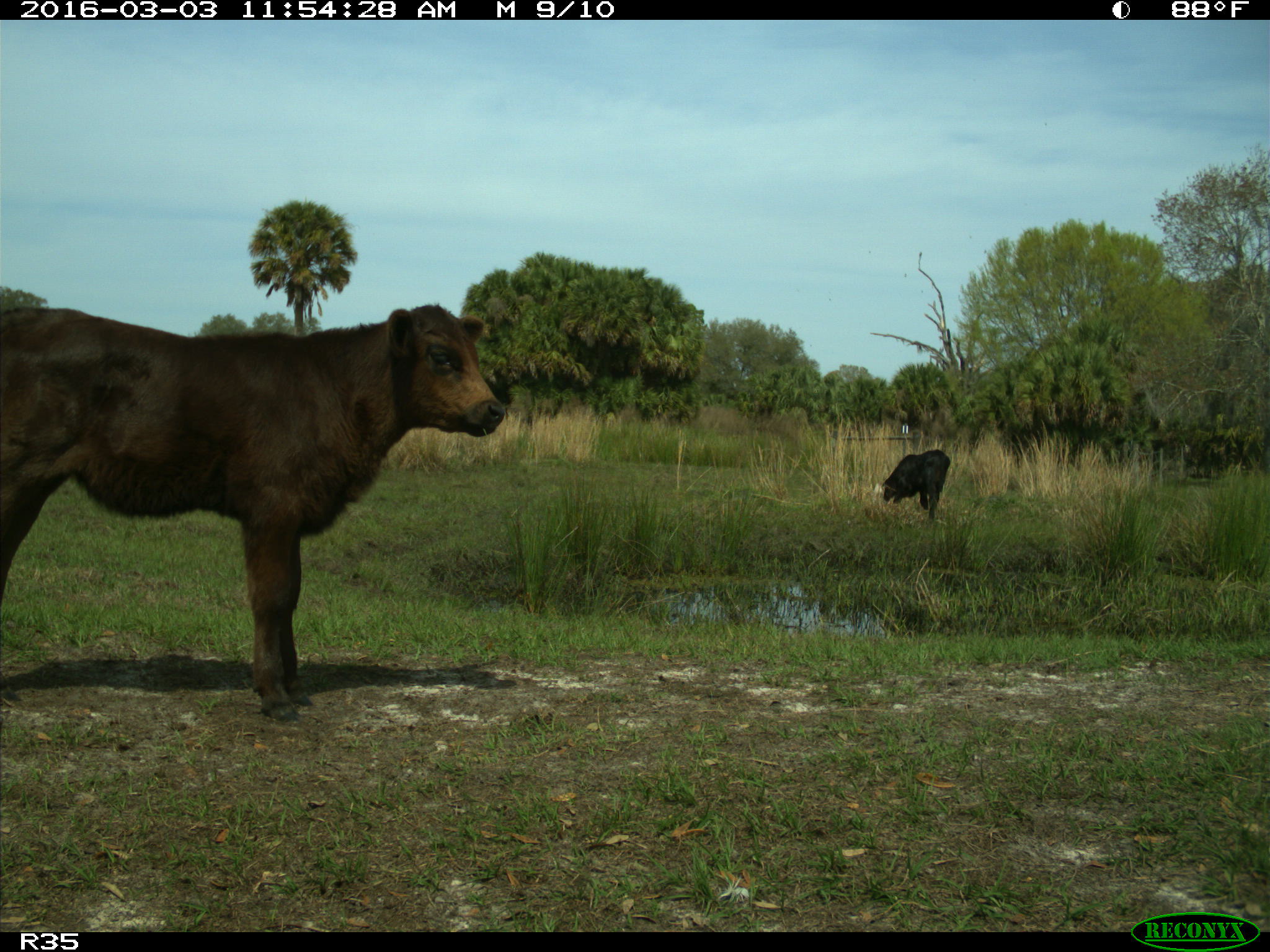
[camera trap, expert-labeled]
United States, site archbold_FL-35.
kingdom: Animalia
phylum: Chordata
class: Mammalia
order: Artiodactyla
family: Bovidae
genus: Bos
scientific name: Bos taurus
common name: domestic cow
Bos taurus (domestic cow).